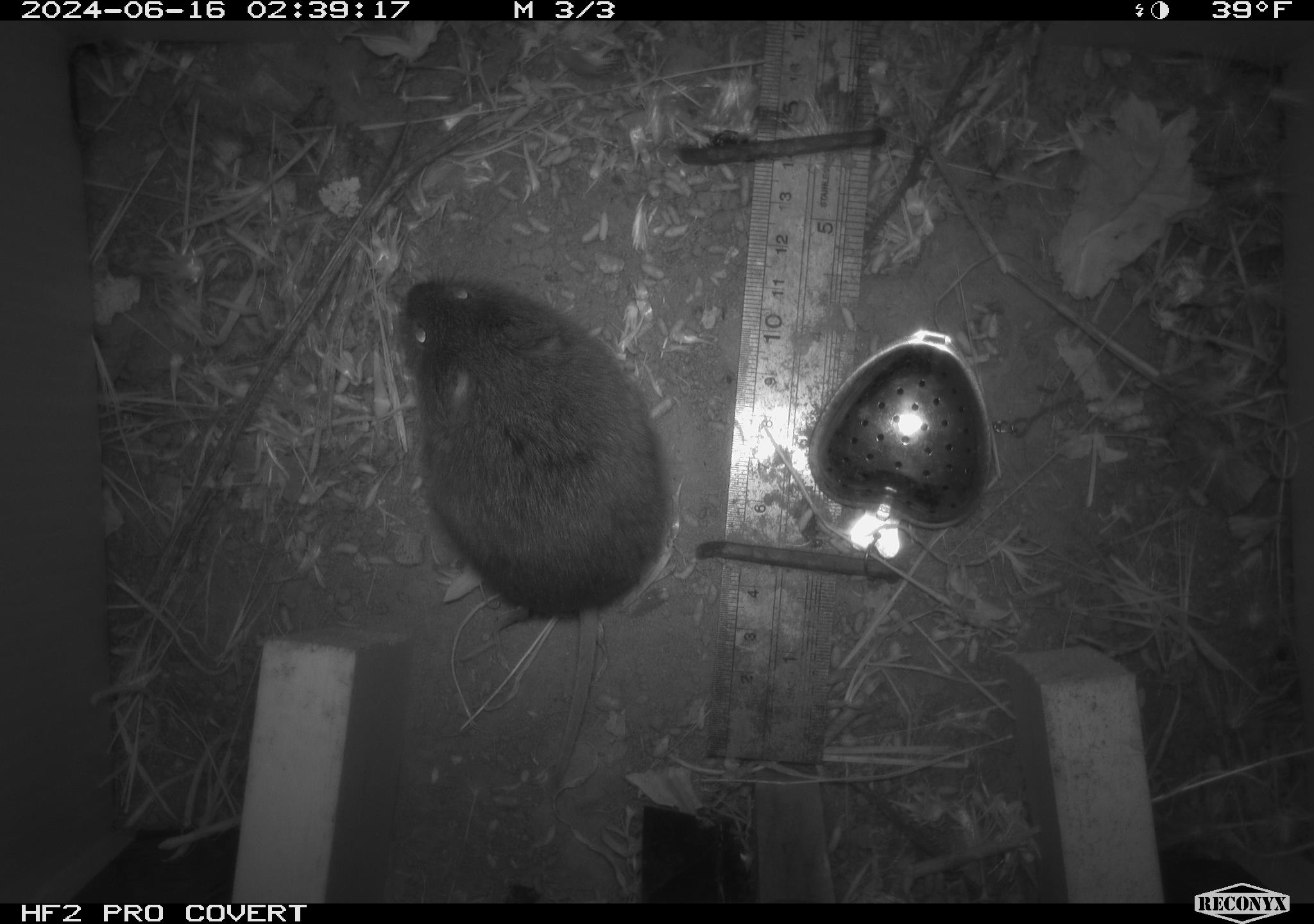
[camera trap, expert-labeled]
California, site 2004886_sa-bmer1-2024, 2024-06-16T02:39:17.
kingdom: Animalia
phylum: Chordata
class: Mammalia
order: Rodentia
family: Cricetidae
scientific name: Cricetidae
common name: hamsters, voles, lemmings, and allies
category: cricetidae family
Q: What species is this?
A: Cricetidae family (hamsters, voles, lemmings, and allies) (Cricetidae).